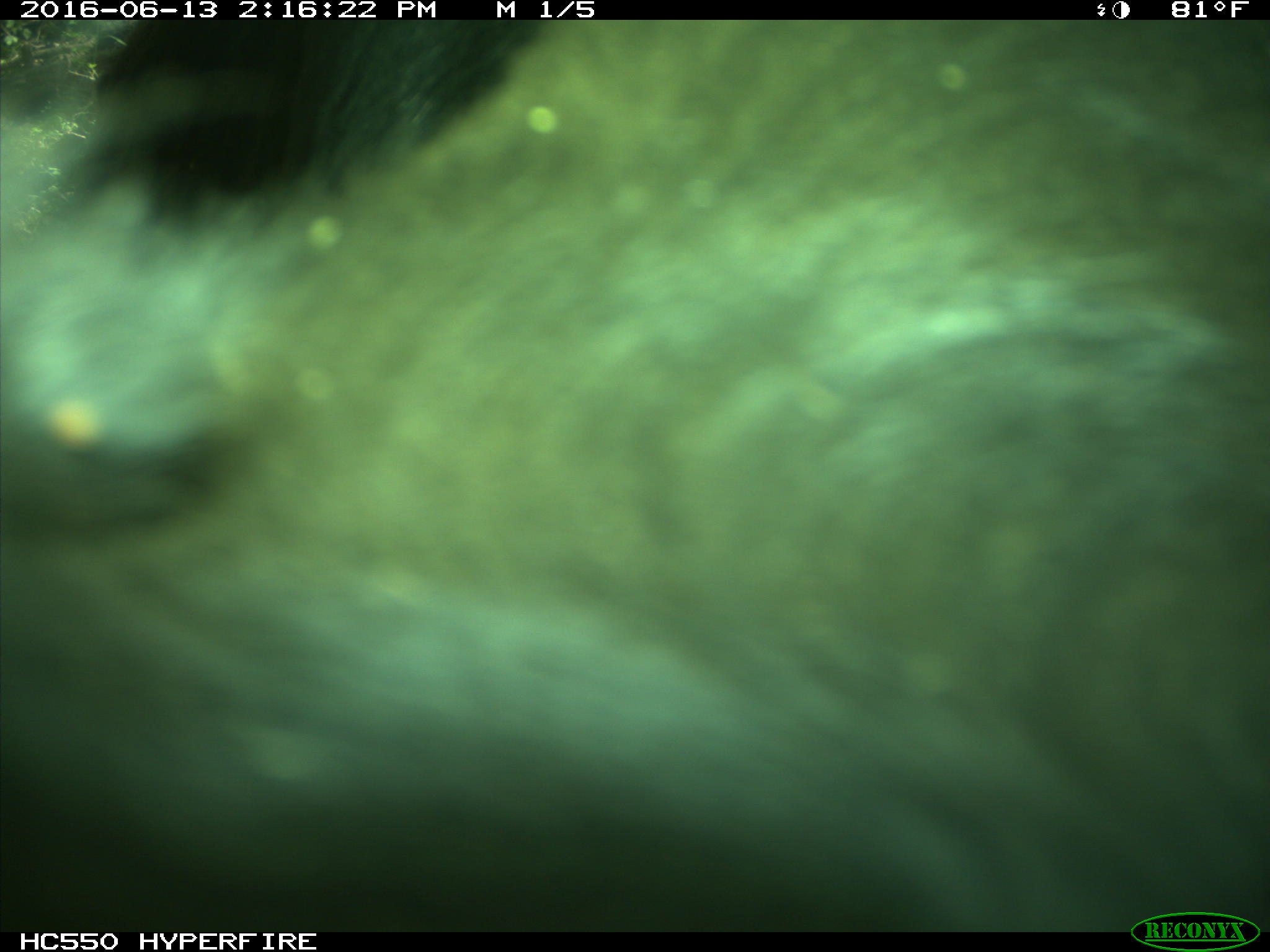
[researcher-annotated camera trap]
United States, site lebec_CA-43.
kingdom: Animalia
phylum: Chordata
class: Mammalia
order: Artiodactyla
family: Bovidae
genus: Bos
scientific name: Bos taurus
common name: domestic cow